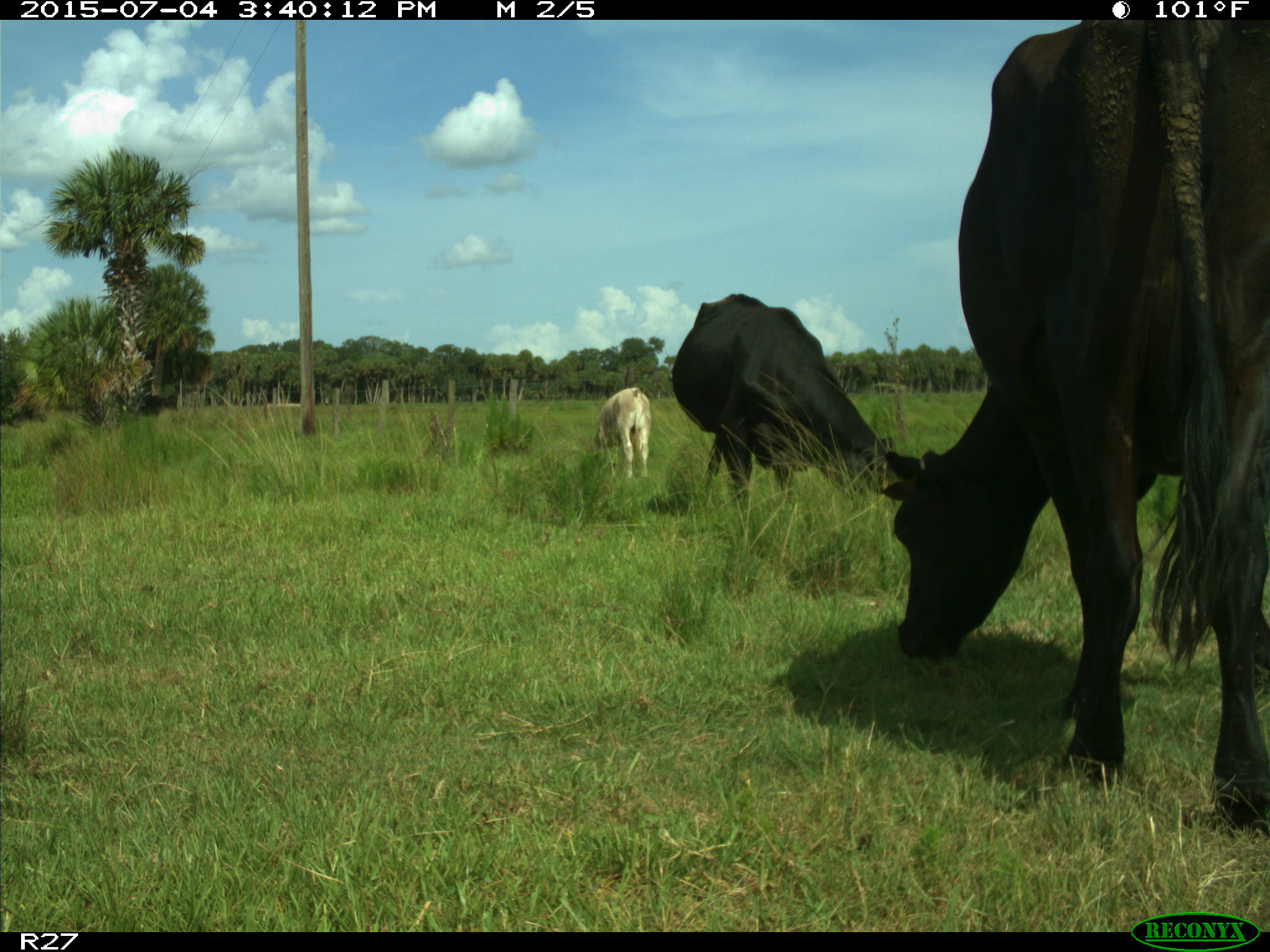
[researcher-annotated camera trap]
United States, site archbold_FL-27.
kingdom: Animalia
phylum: Chordata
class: Mammalia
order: Artiodactyla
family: Bovidae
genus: Bos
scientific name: Bos taurus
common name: domestic cow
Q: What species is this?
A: Bos taurus (domestic cow).